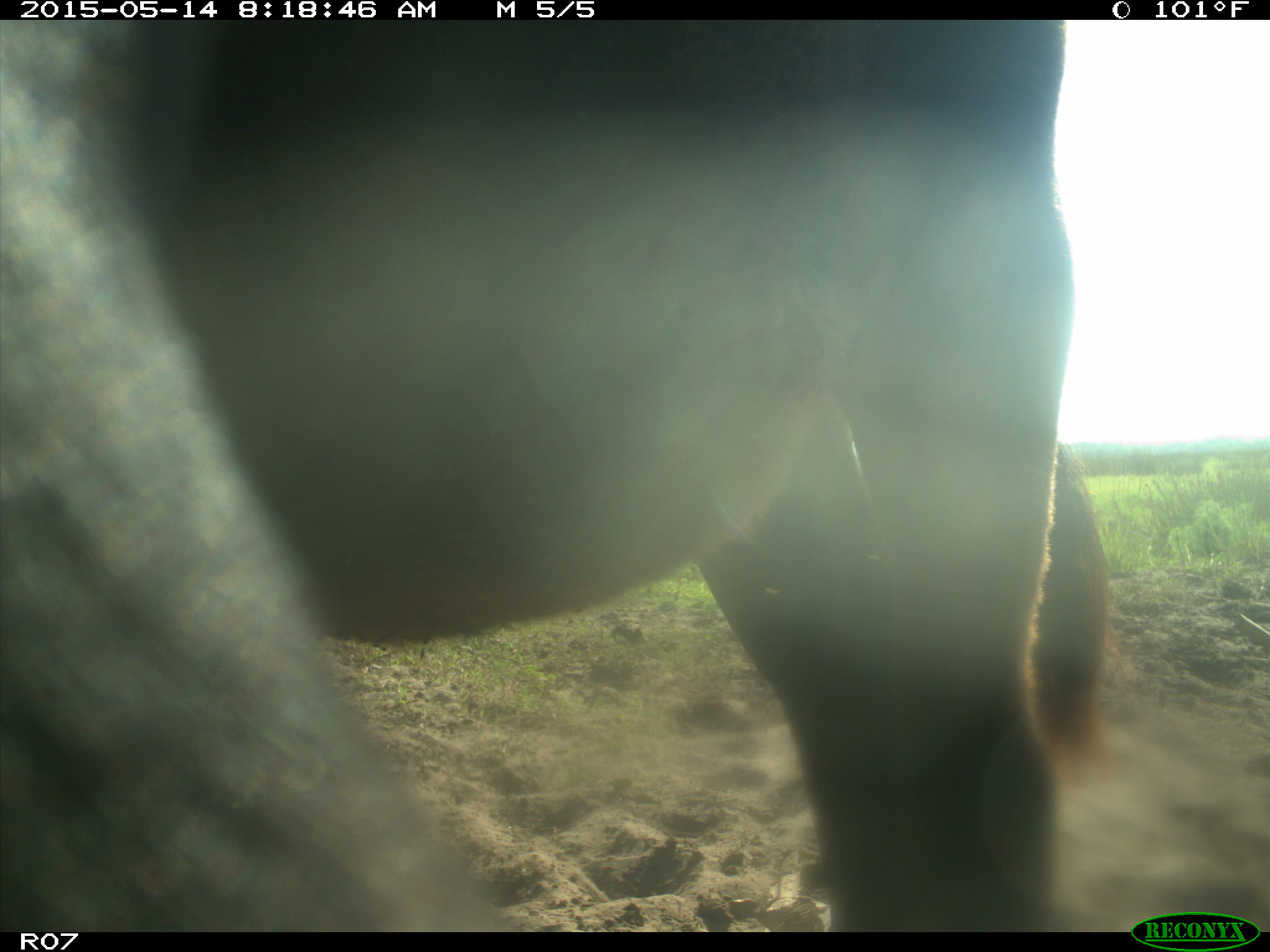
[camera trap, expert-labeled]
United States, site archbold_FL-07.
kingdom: Animalia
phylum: Chordata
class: Mammalia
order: Artiodactyla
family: Bovidae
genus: Bos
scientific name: Bos taurus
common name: domestic cow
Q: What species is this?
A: Bos taurus (domestic cow).